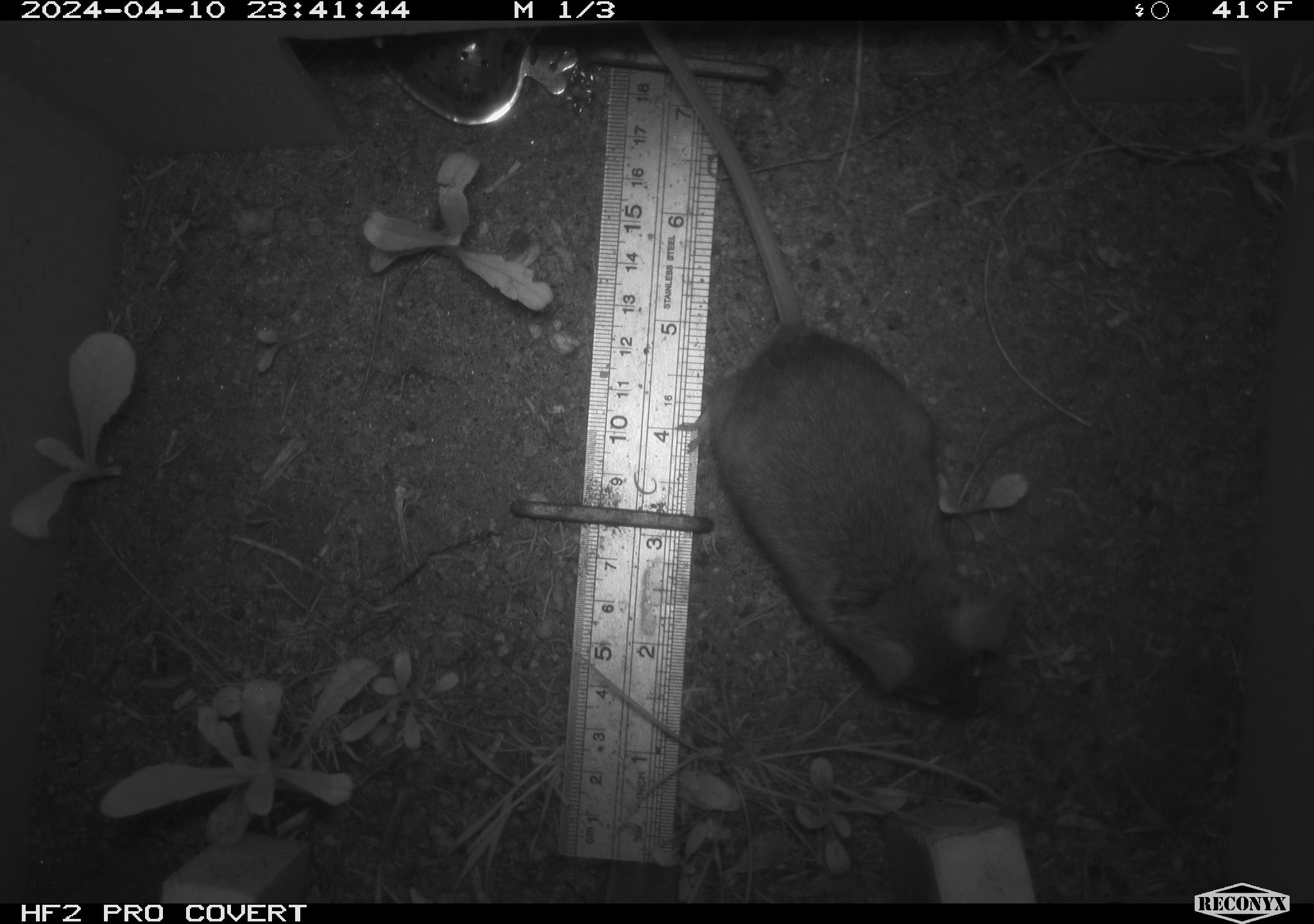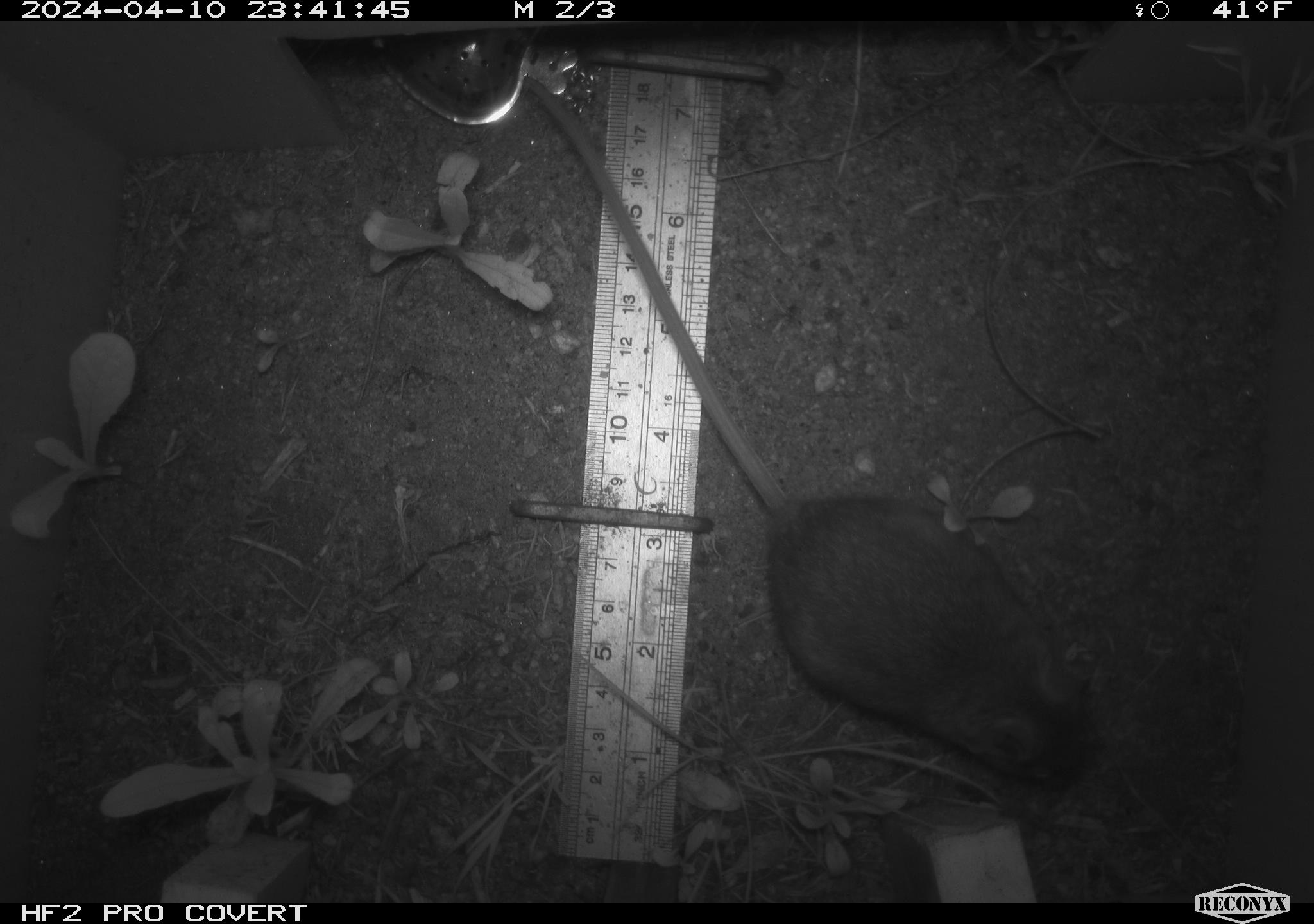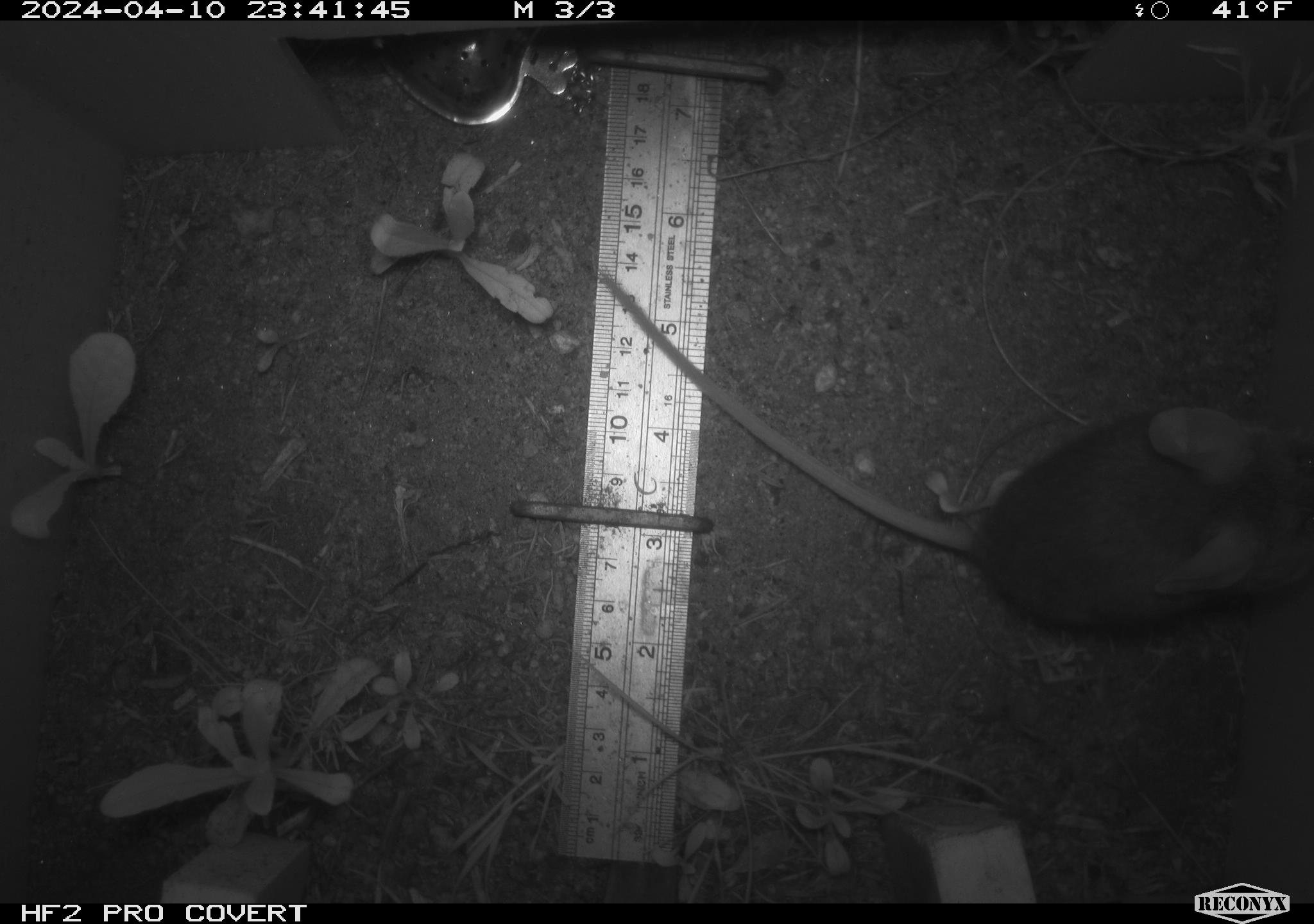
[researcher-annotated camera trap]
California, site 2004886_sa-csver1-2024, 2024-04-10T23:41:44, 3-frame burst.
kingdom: Animalia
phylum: Chordata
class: Mammalia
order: Rodentia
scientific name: Rodentia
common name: rodent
Rodent (Rodentia).